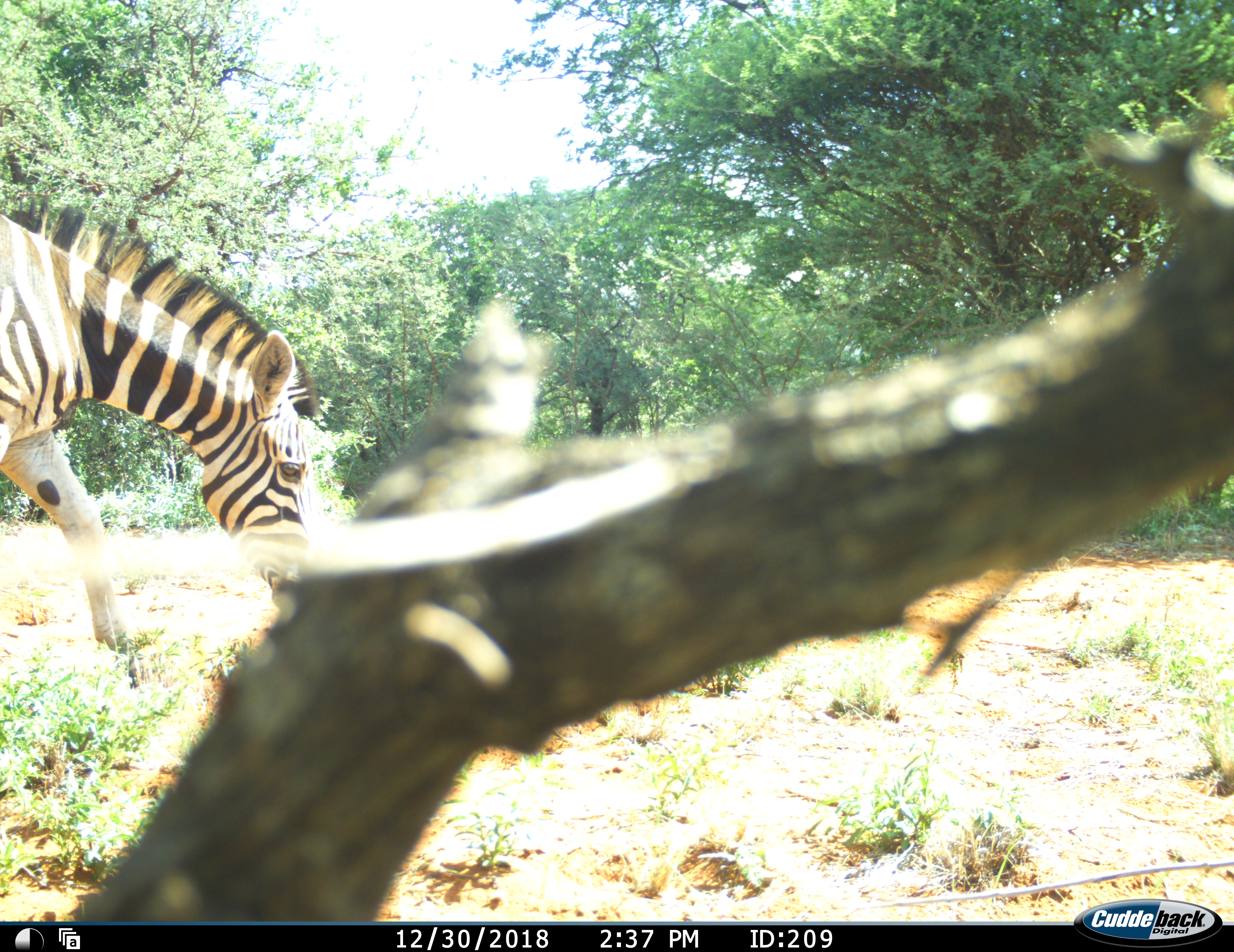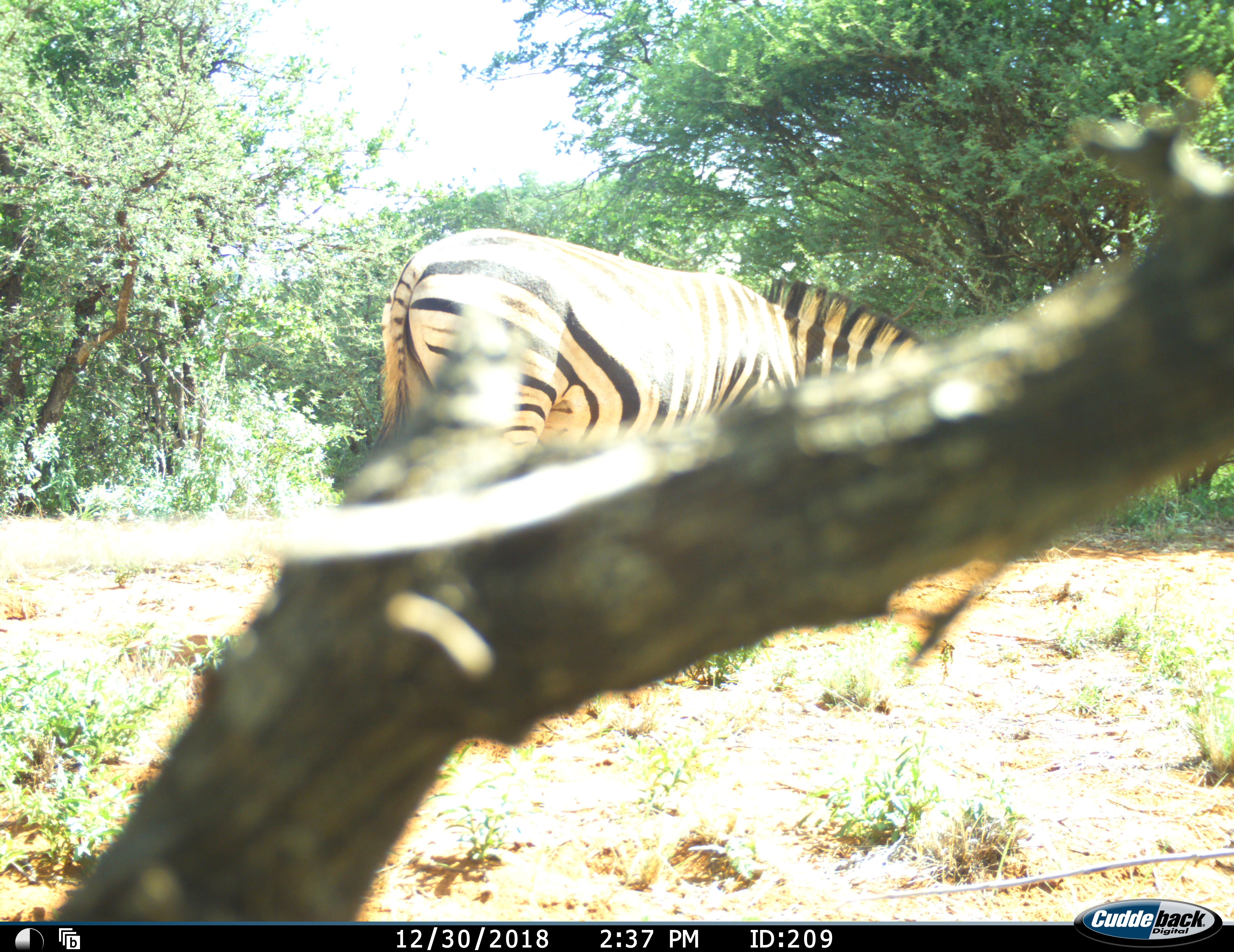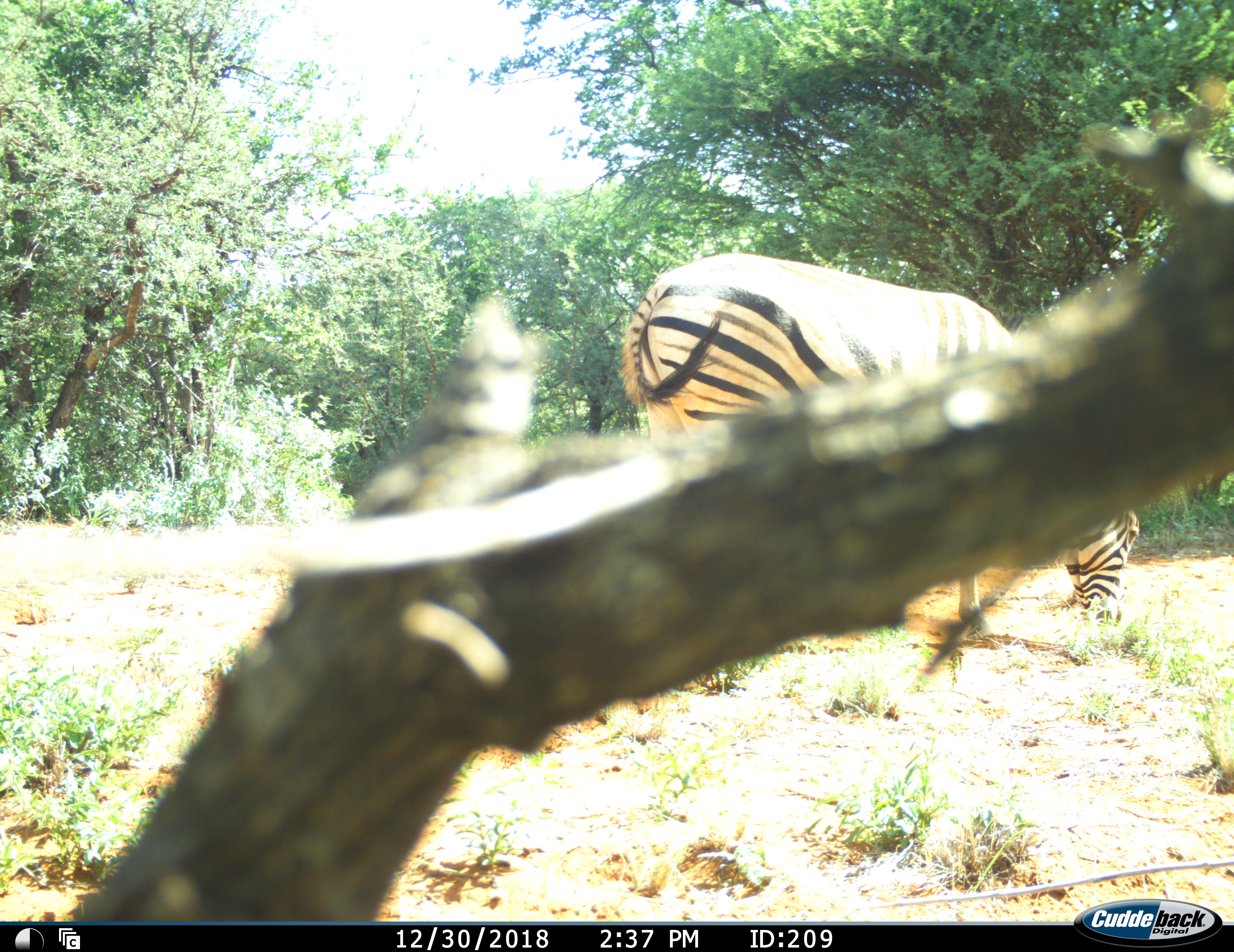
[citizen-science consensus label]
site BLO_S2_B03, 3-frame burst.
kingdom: Animalia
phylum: Chordata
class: Mammalia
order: Perissodactyla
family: Equidae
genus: Equus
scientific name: Equus quagga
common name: plains zebra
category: zebraplains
Zebraplains (plains zebra) (Equus quagga), count 1. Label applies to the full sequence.